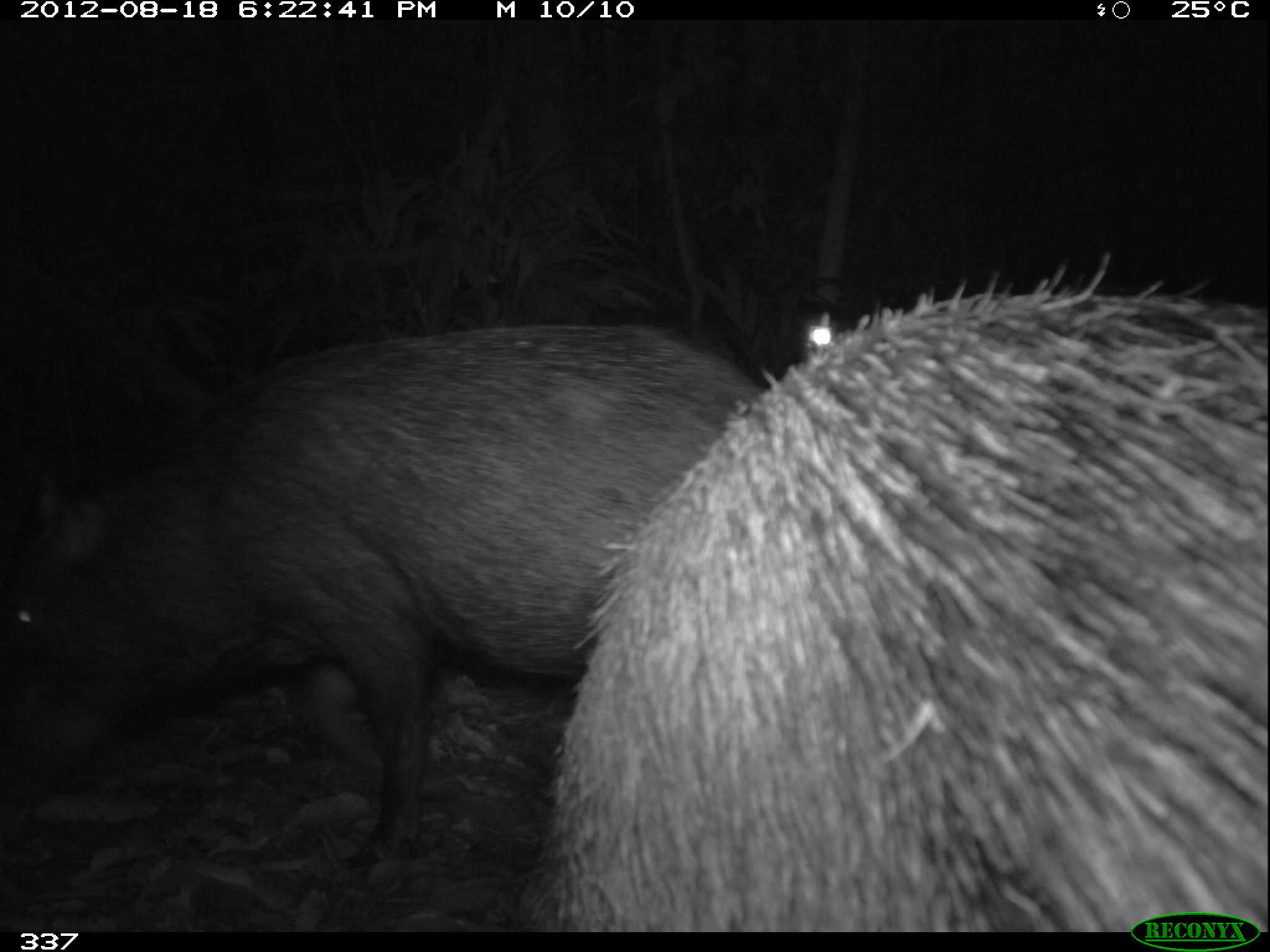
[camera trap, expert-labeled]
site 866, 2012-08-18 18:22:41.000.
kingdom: Animalia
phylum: Chordata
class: Mammalia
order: Artiodactyla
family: Tayassuidae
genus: Tayassu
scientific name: Tayassu pecari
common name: white-lipped peccary